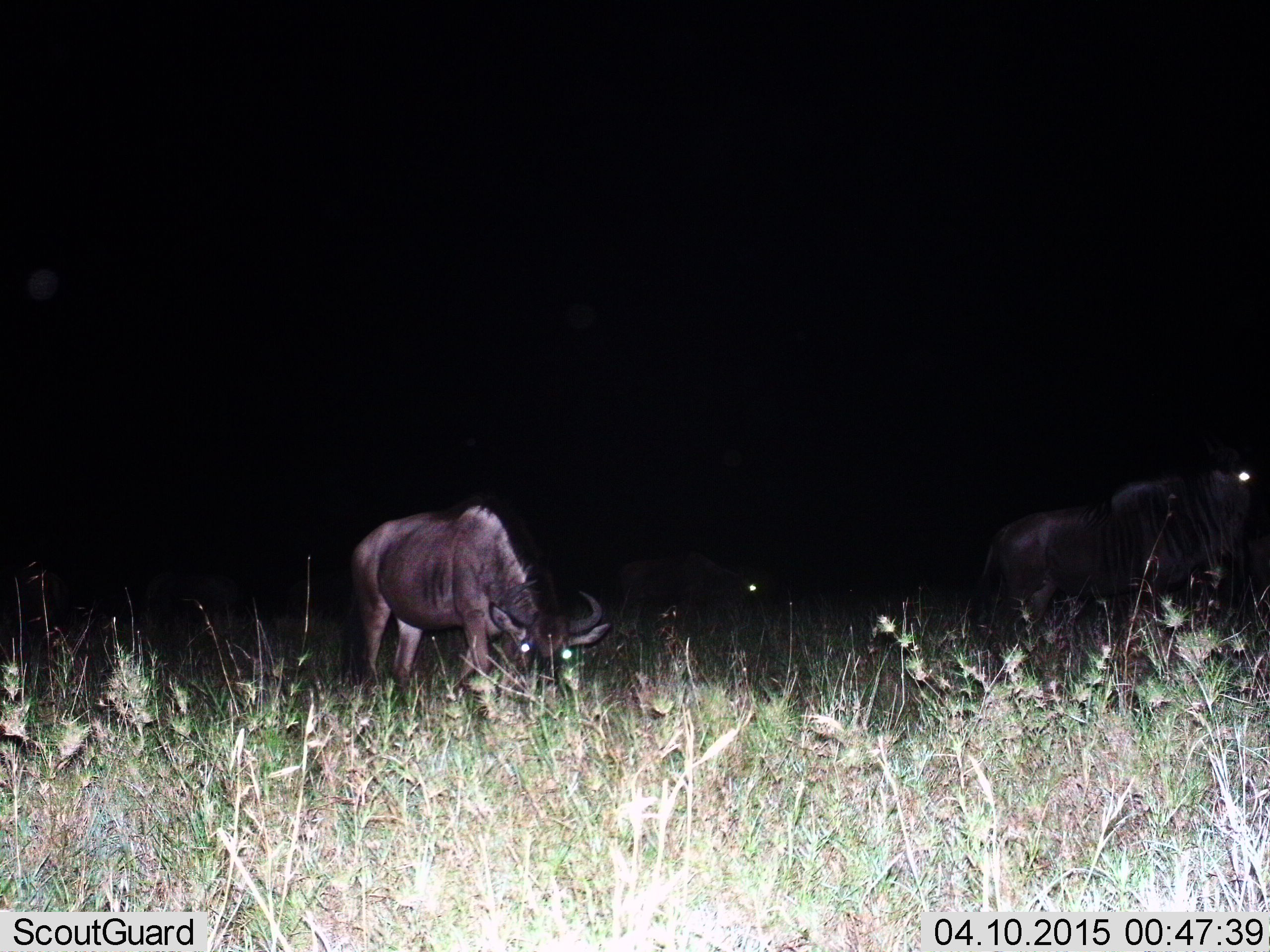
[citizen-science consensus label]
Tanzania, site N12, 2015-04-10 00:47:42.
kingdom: Animalia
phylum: Chordata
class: Mammalia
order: Artiodactyla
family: Bovidae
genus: Connochaetes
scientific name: Connochaetes taurinus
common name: blue wildebeest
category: wildebeest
Wildebeest (blue wildebeest) (Connochaetes taurinus), count 3. Behavior (volunteer vote fractions): standing 60%, resting 0%, moving 0%, interacting 0%. Young present (vote fraction): 0%. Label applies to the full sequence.